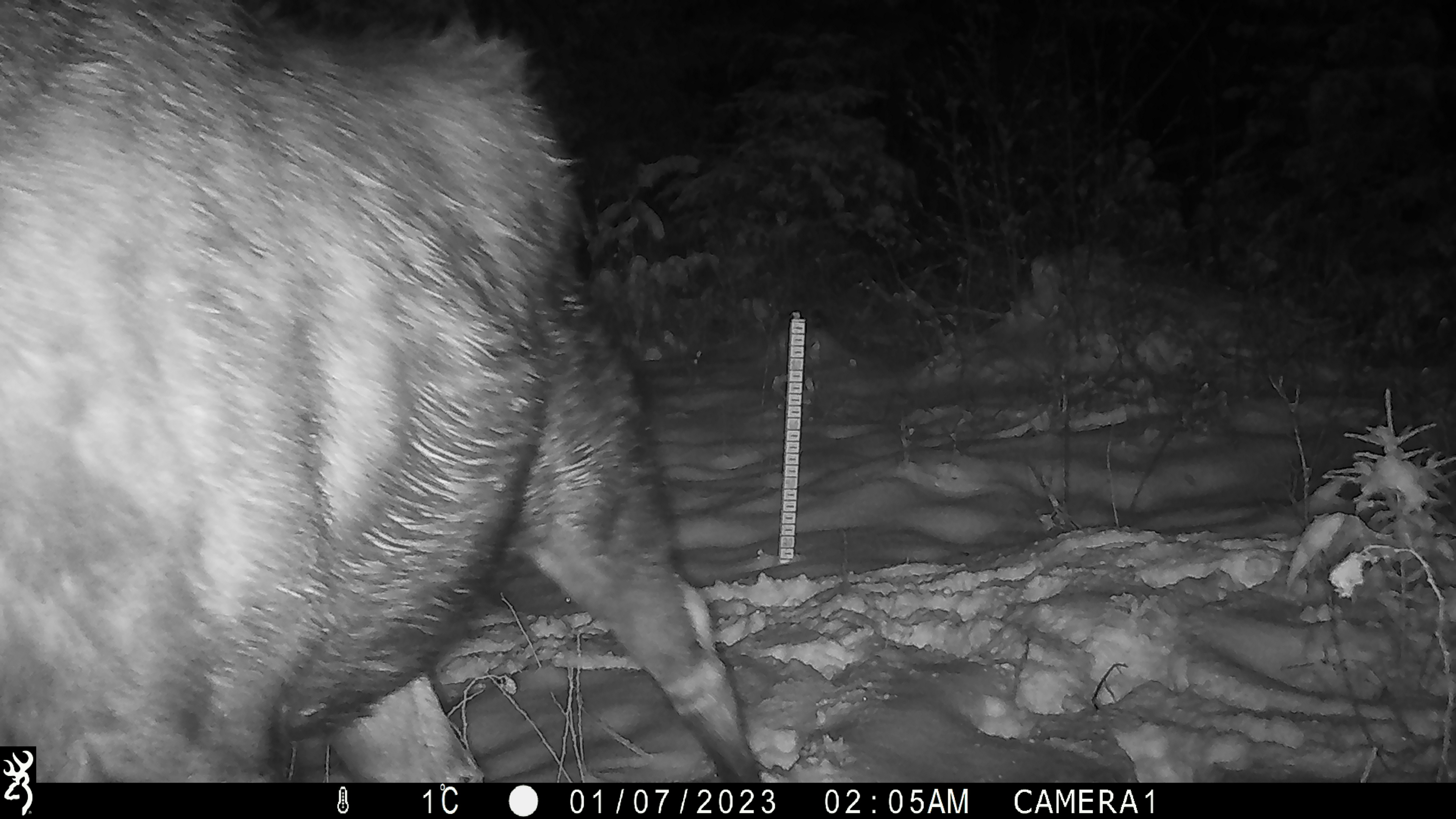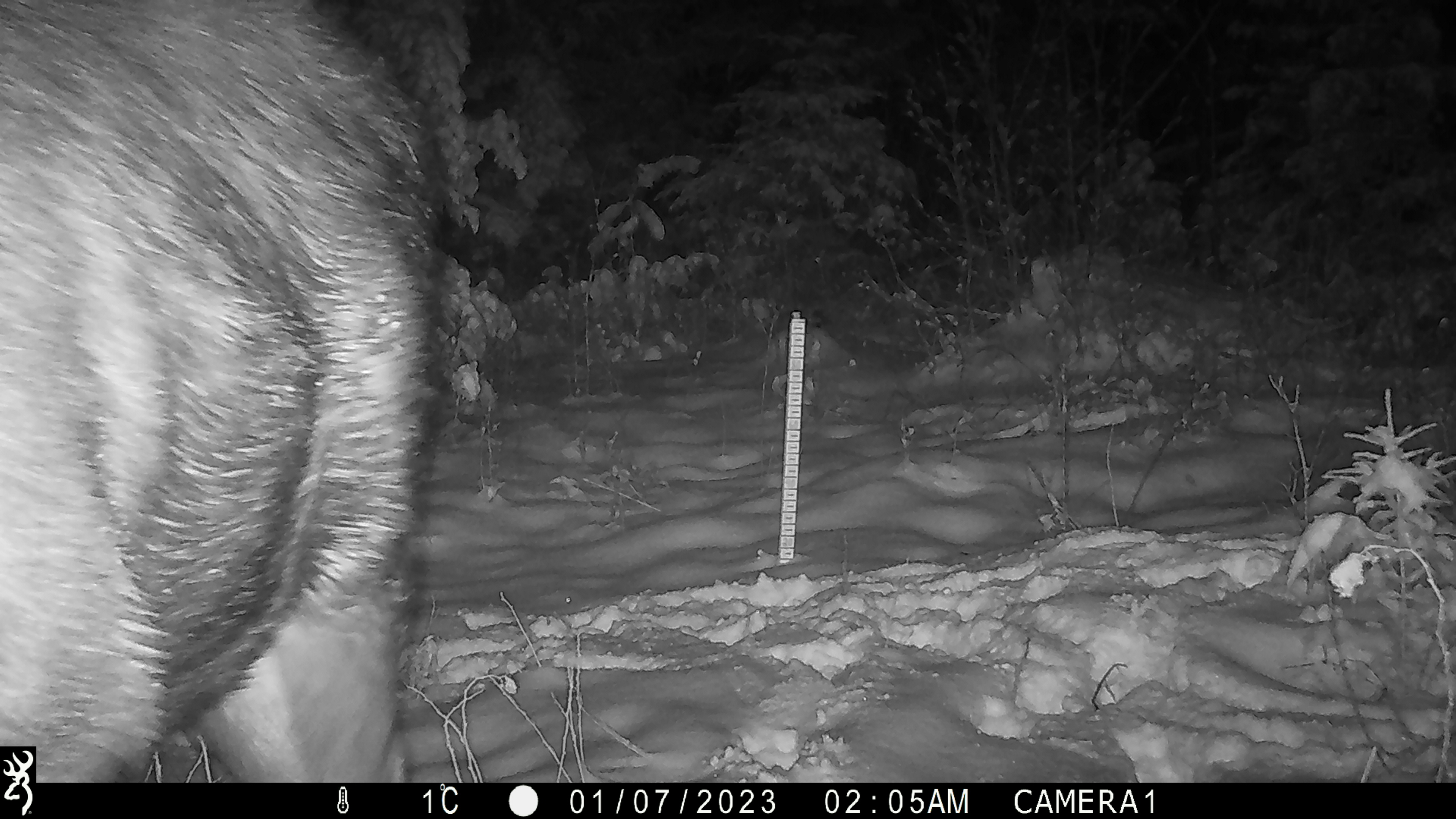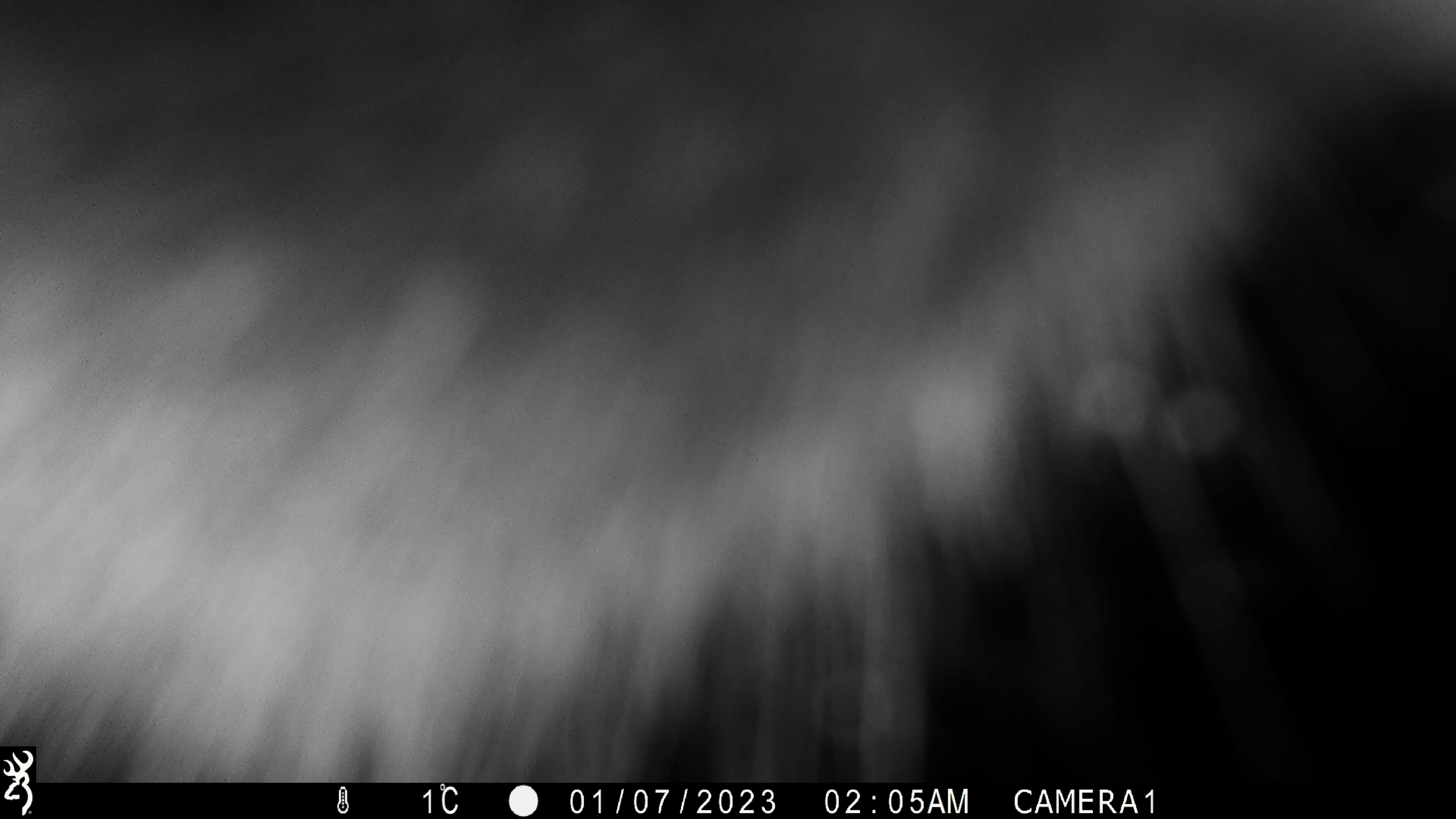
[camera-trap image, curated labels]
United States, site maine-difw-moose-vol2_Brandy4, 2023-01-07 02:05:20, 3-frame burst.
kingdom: Animalia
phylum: Chordata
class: Mammalia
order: Artiodactyla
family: Cervidae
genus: Alces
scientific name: Alces alces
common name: moose